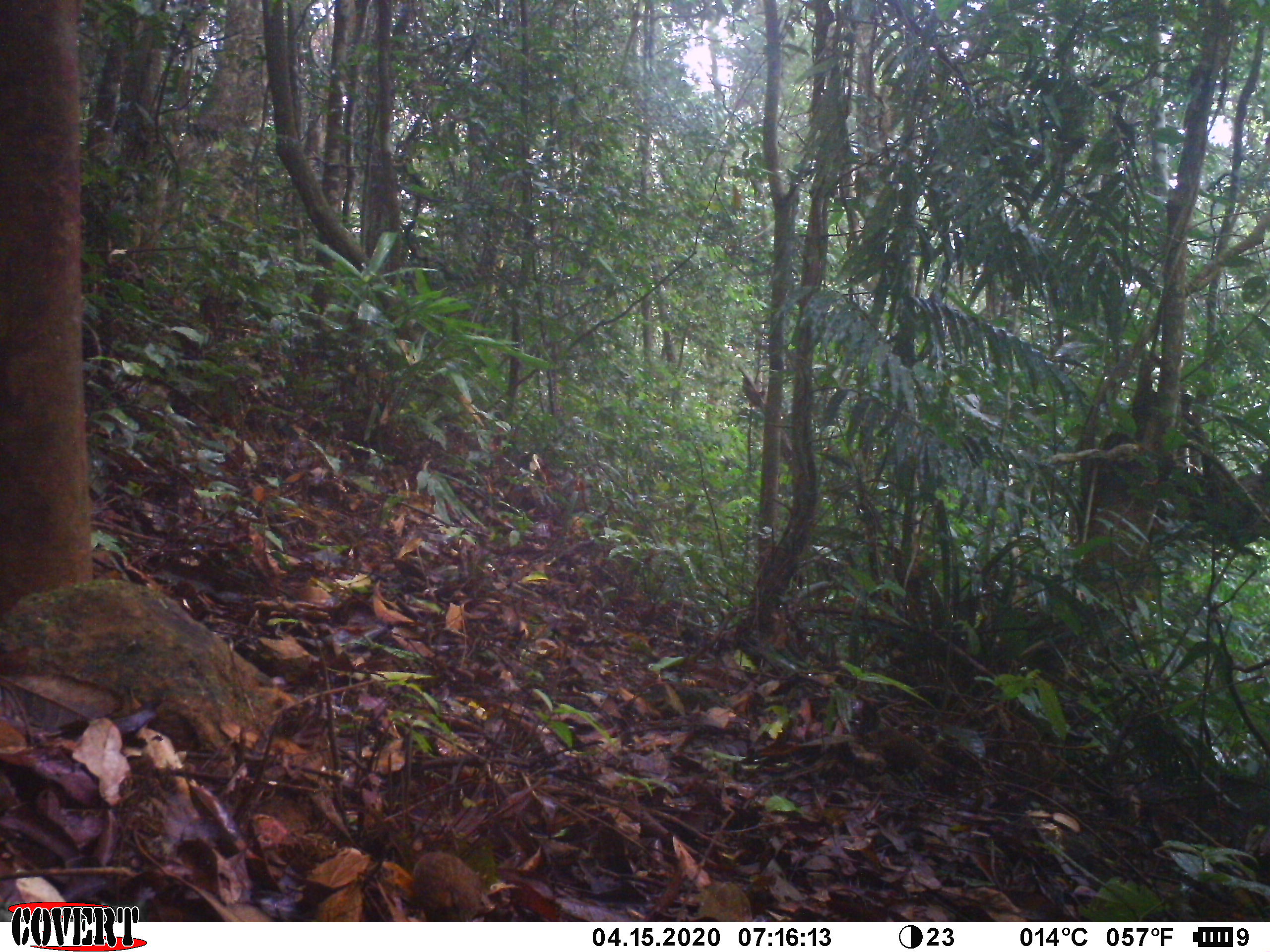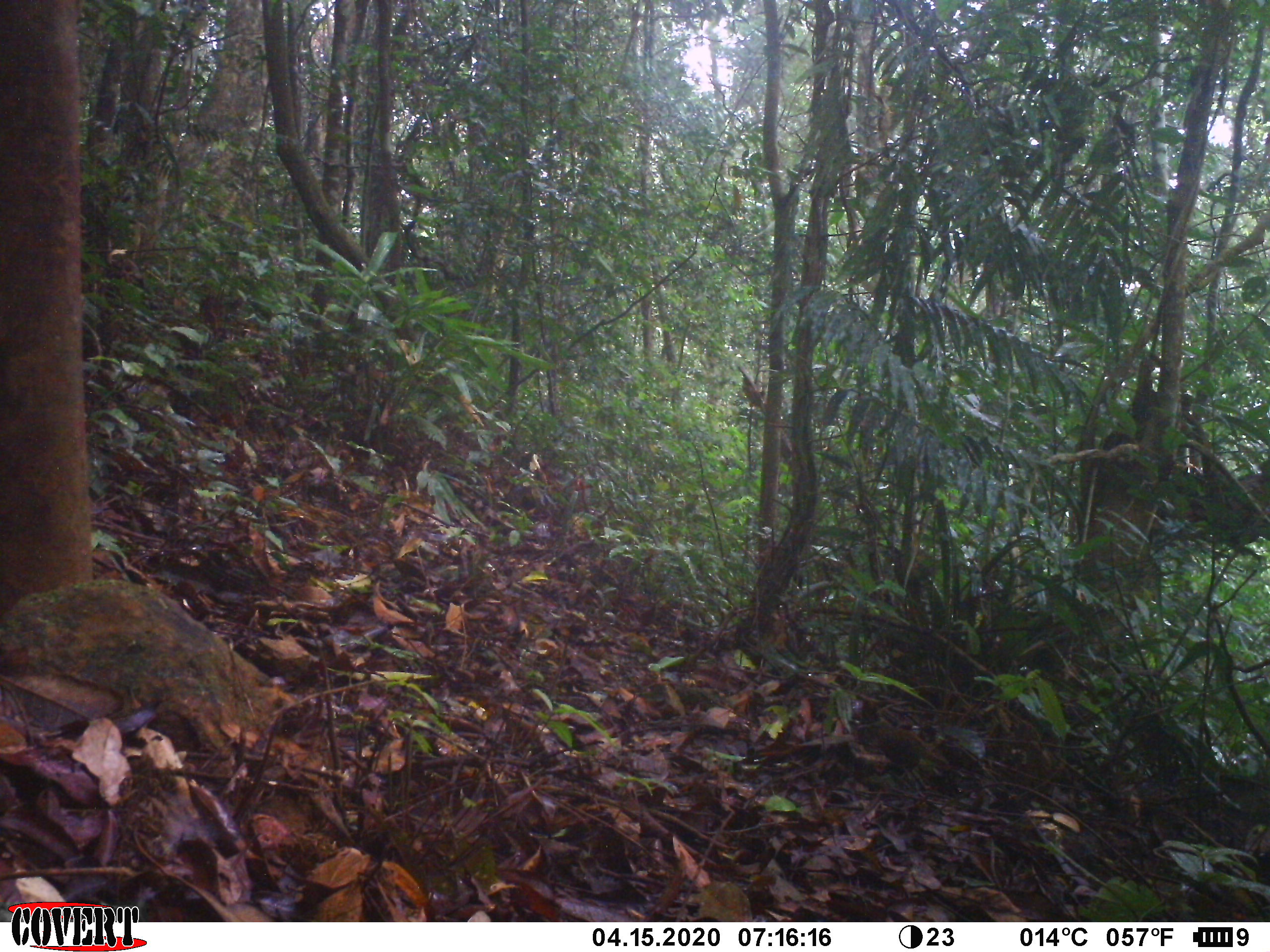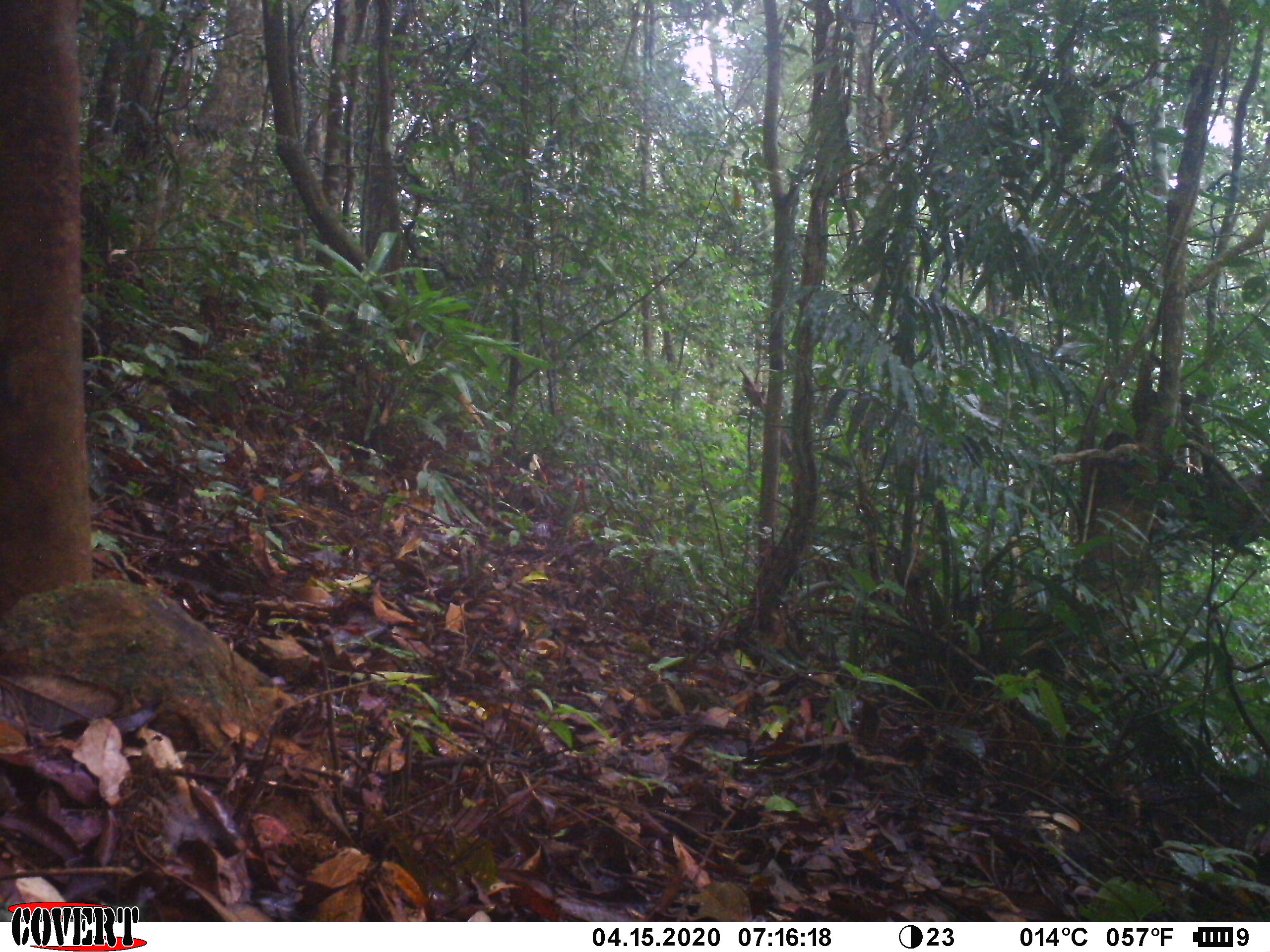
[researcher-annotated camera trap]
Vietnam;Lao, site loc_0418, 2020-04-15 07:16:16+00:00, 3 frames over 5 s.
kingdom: Animalia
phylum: Chordata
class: Aves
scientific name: Aves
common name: bird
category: unidentified bird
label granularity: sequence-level